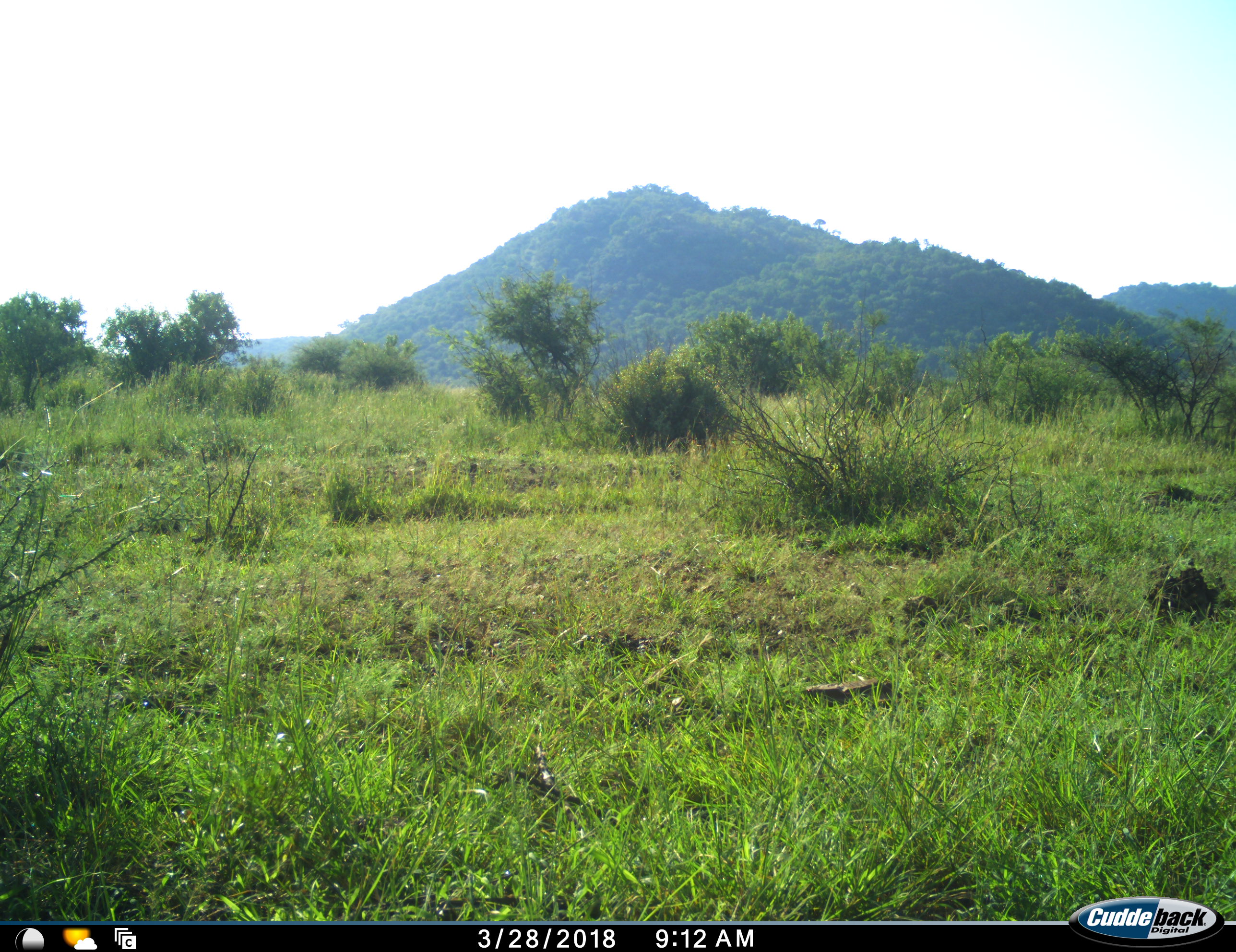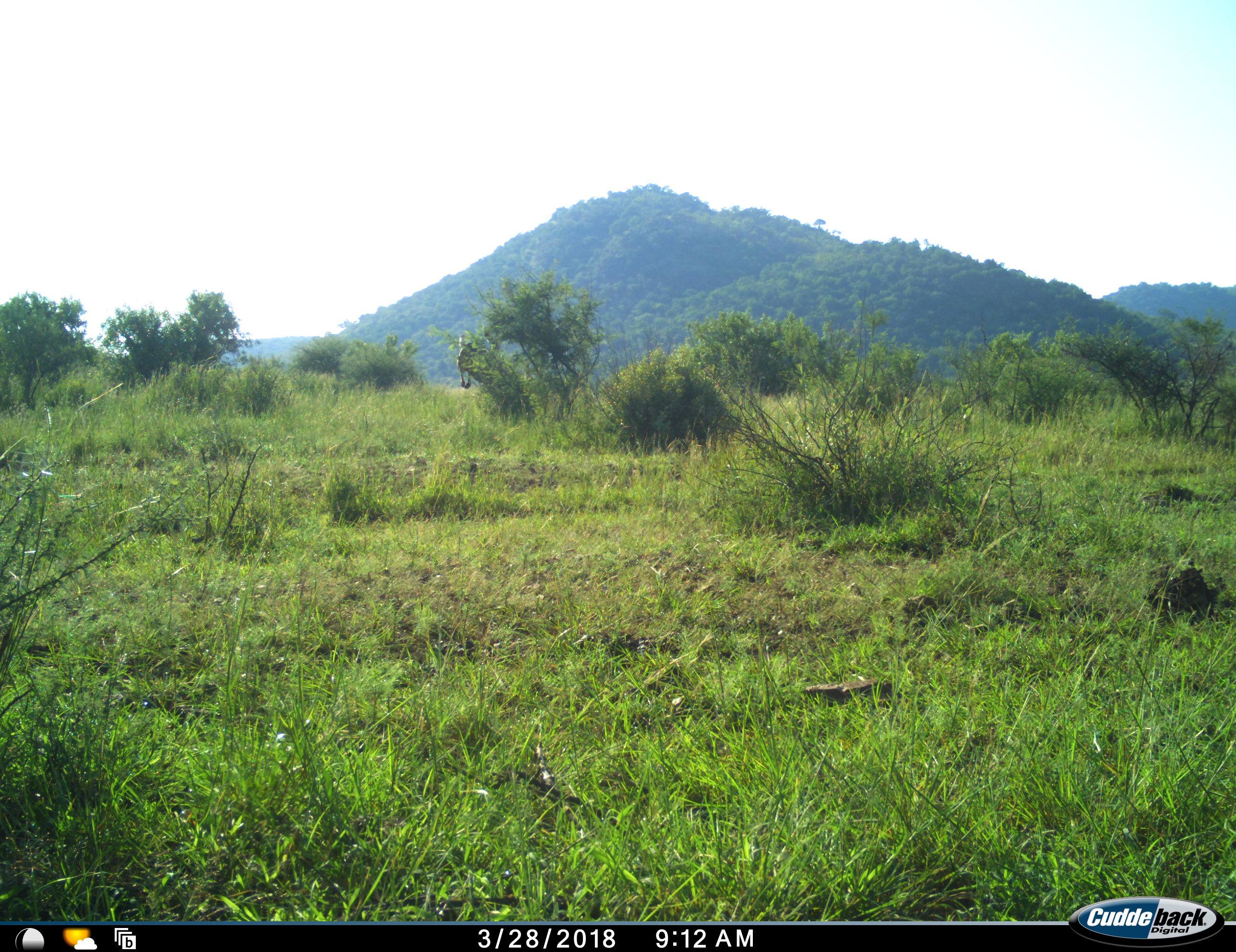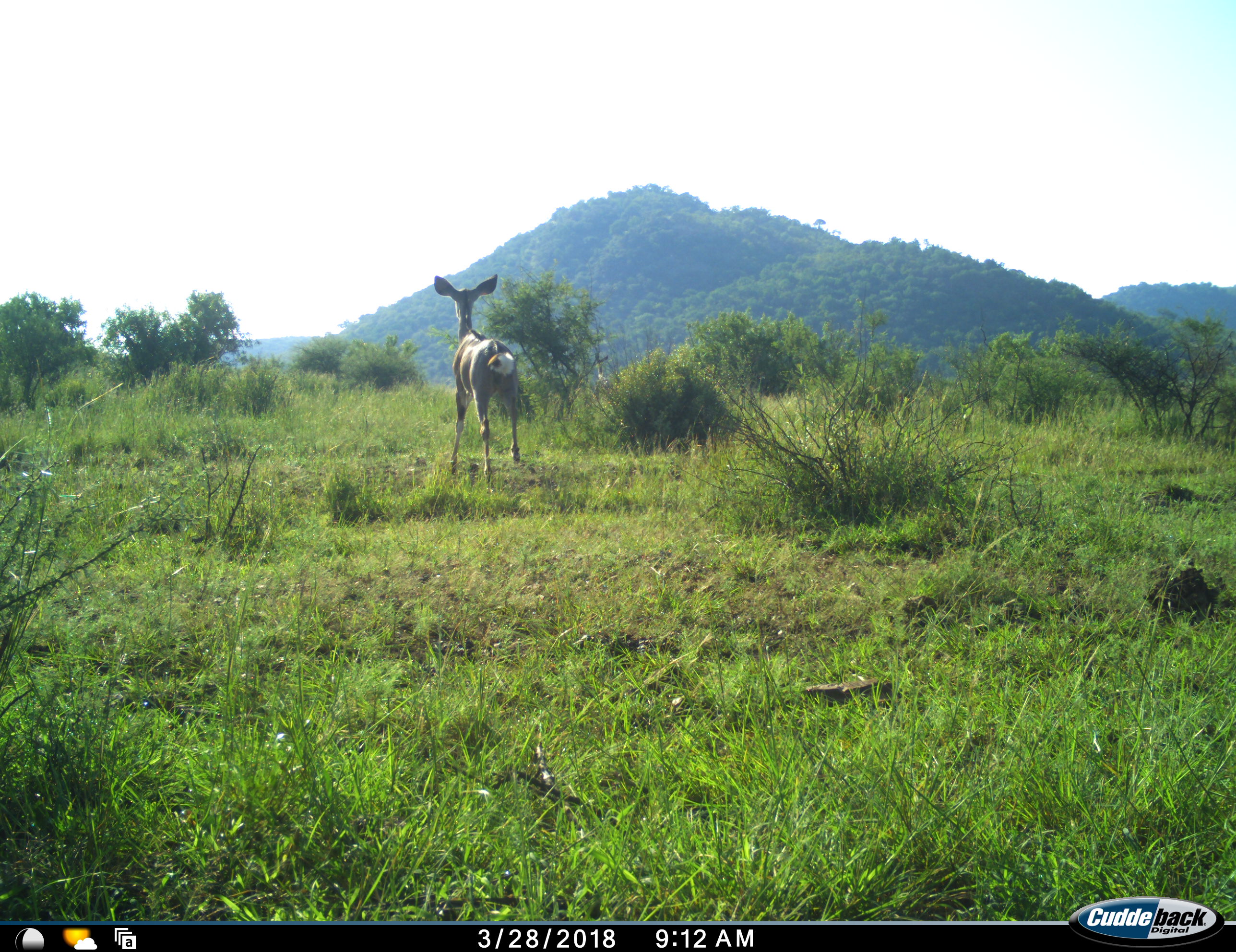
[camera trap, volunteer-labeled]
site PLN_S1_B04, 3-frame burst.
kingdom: Animalia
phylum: Chordata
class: Mammalia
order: Artiodactyla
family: Bovidae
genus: Aepyceros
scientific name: Aepyceros melampus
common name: impala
Impala (Aepyceros melampus), count 2. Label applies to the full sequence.